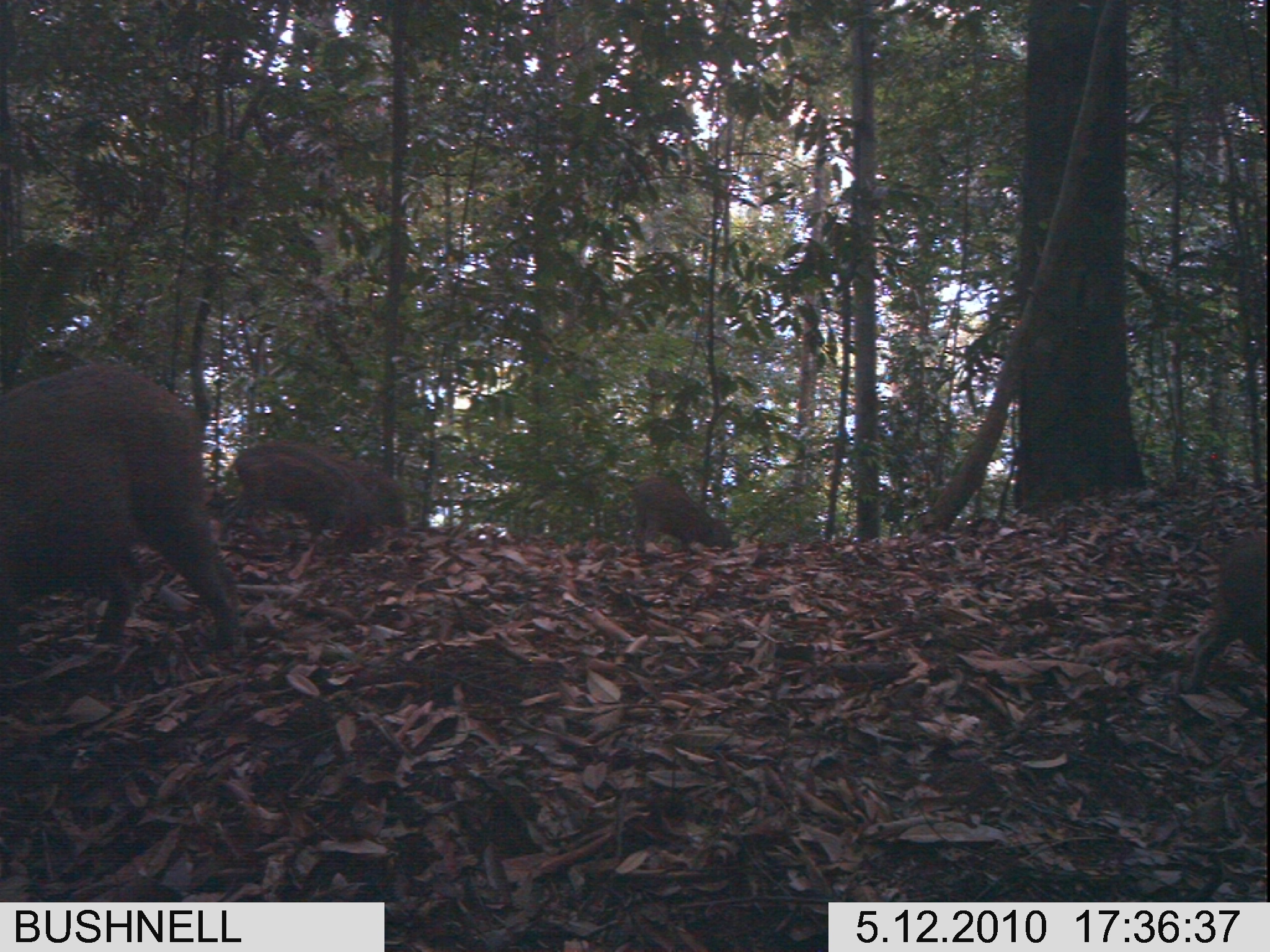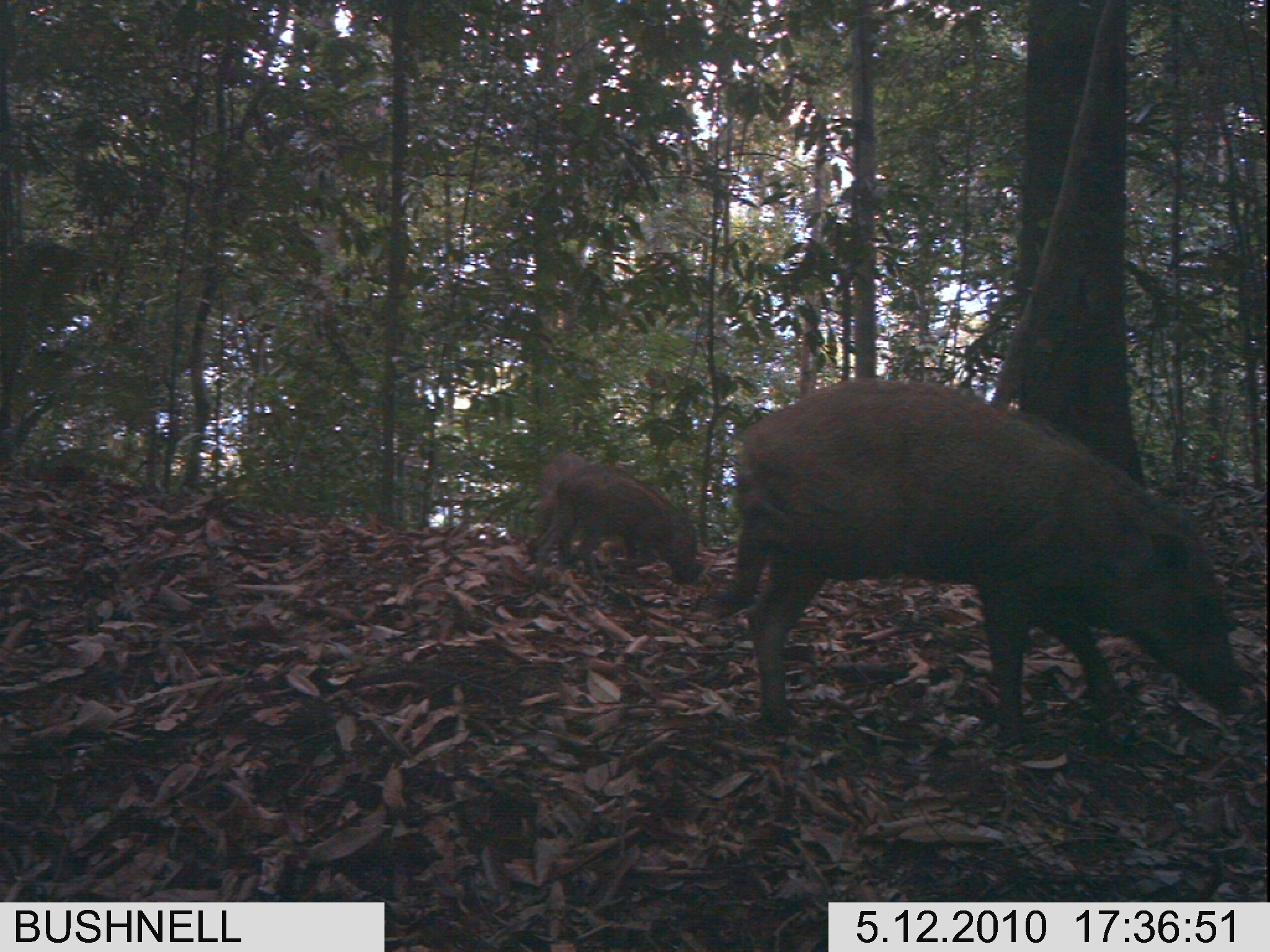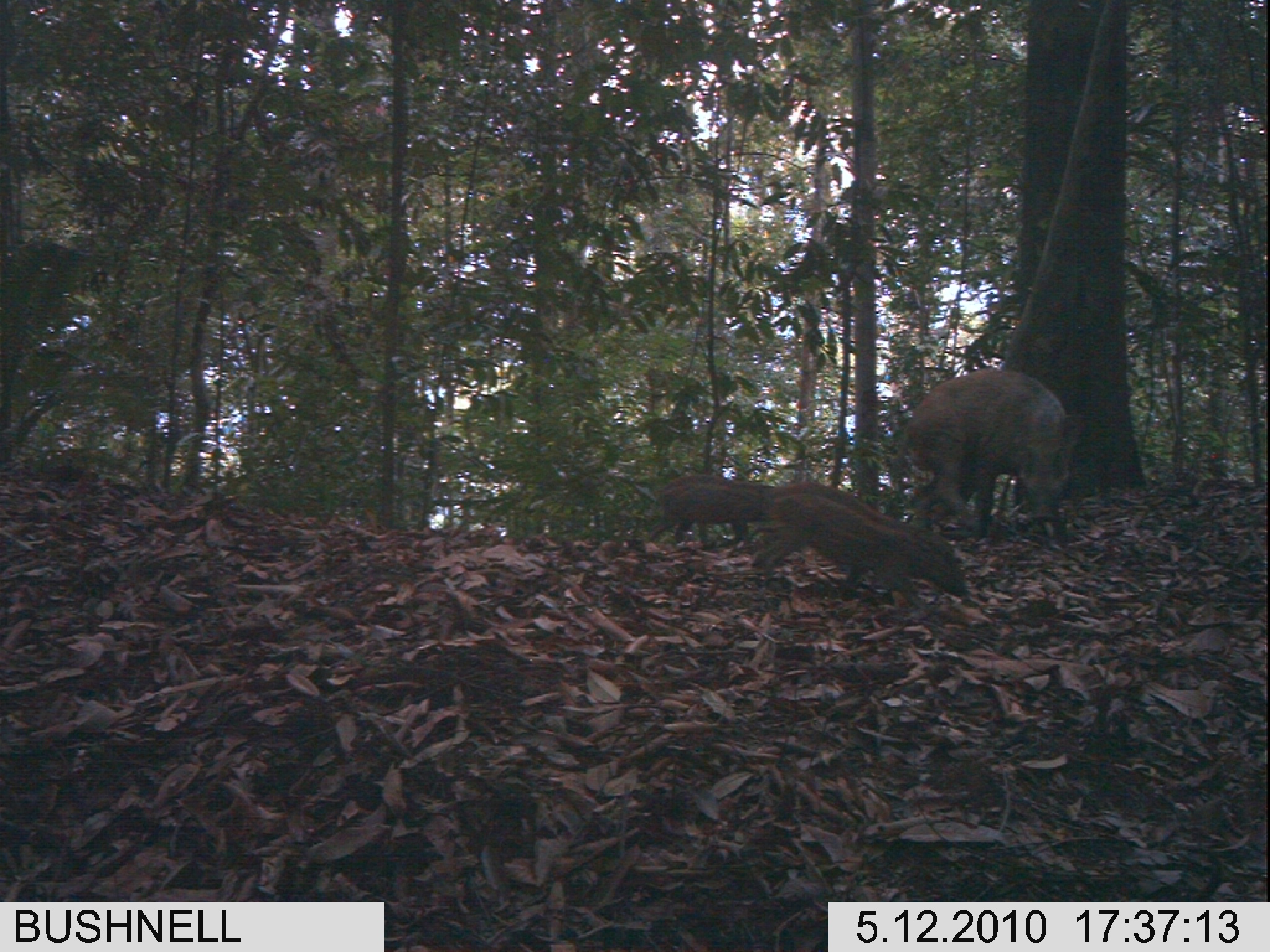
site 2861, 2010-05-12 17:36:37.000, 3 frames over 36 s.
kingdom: Animalia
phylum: Chordata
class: Mammalia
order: Artiodactyla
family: Suidae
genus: Sus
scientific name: Sus barbatus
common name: western bearded pig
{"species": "Sus barbatus (western bearded pig)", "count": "4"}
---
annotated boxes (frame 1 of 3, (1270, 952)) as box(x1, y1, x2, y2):
sus barbatus: box(2, 358, 250, 663); box(216, 438, 415, 552); box(1181, 528, 1268, 696); box(626, 475, 737, 558)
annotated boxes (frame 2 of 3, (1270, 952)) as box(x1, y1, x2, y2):
sus barbatus: box(707, 375, 1253, 748); box(532, 463, 705, 593)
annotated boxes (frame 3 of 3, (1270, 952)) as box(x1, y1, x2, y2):
sus barbatus: box(659, 473, 970, 609); box(901, 367, 1083, 540)